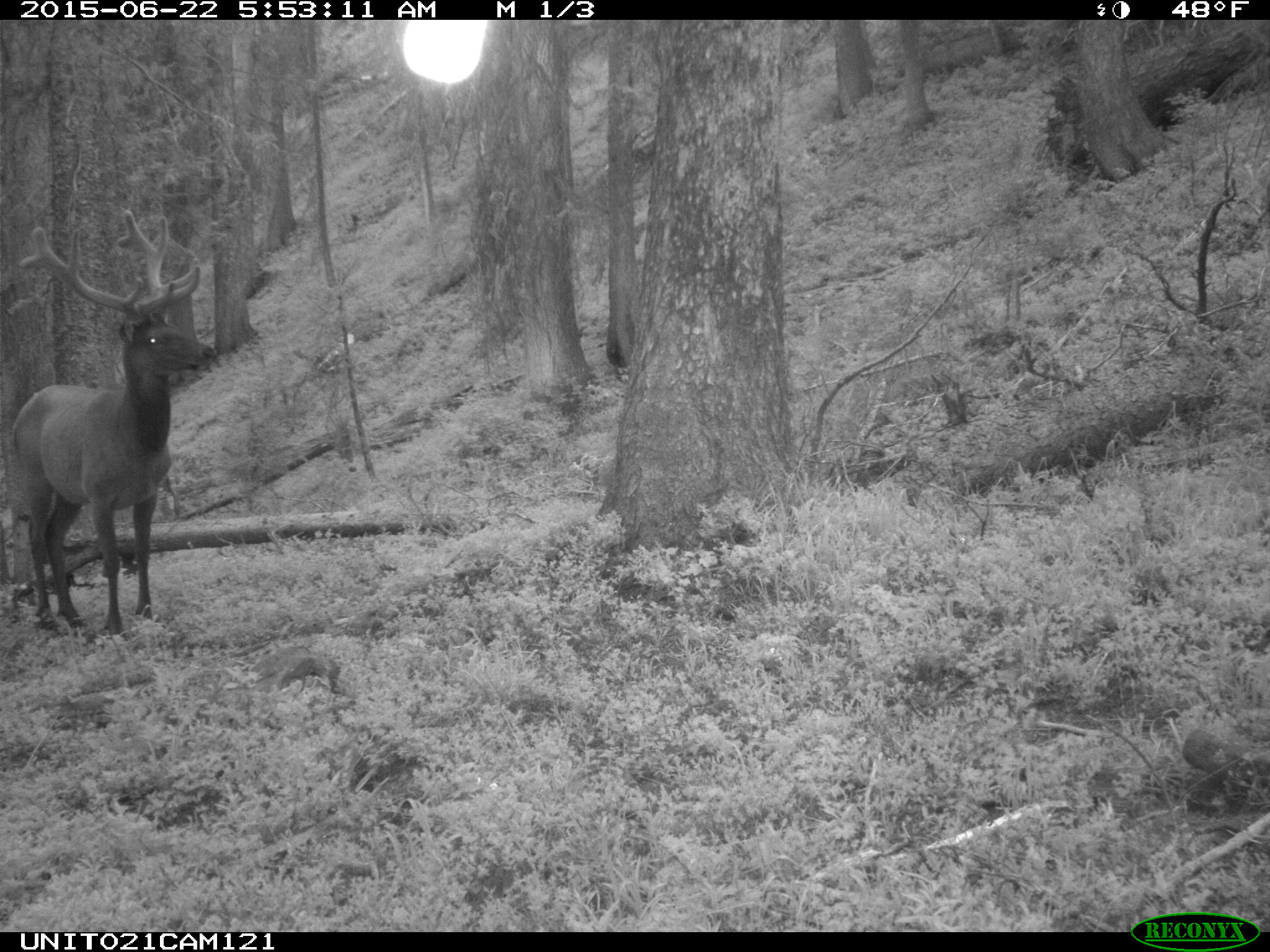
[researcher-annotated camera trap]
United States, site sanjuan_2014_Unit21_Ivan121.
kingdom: Animalia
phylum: Chordata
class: Mammalia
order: Artiodactyla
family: Cervidae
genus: Cervus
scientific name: Cervus elaphus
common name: red deer